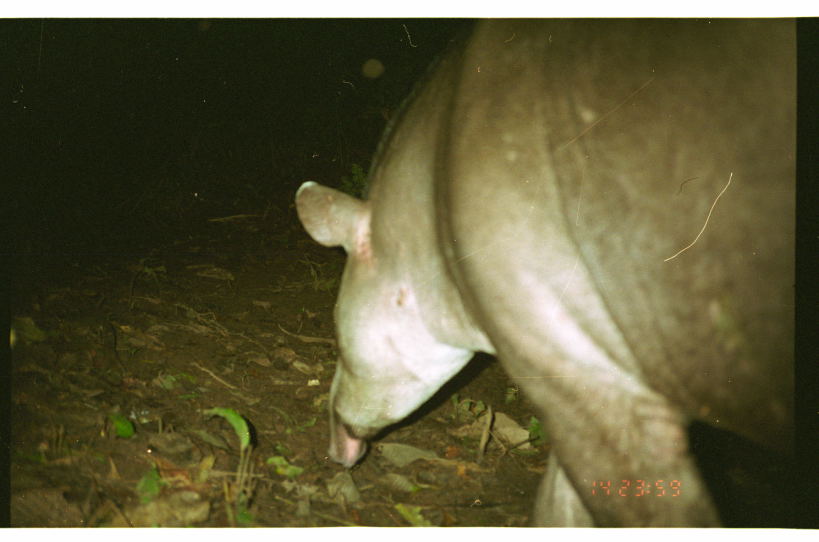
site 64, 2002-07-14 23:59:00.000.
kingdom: Animalia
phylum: Chordata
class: Mammalia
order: Perissodactyla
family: Tapiridae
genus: Tapirus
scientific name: Tapirus terrestris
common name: south american tapir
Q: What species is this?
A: Tapirus terrestris (south american tapir).